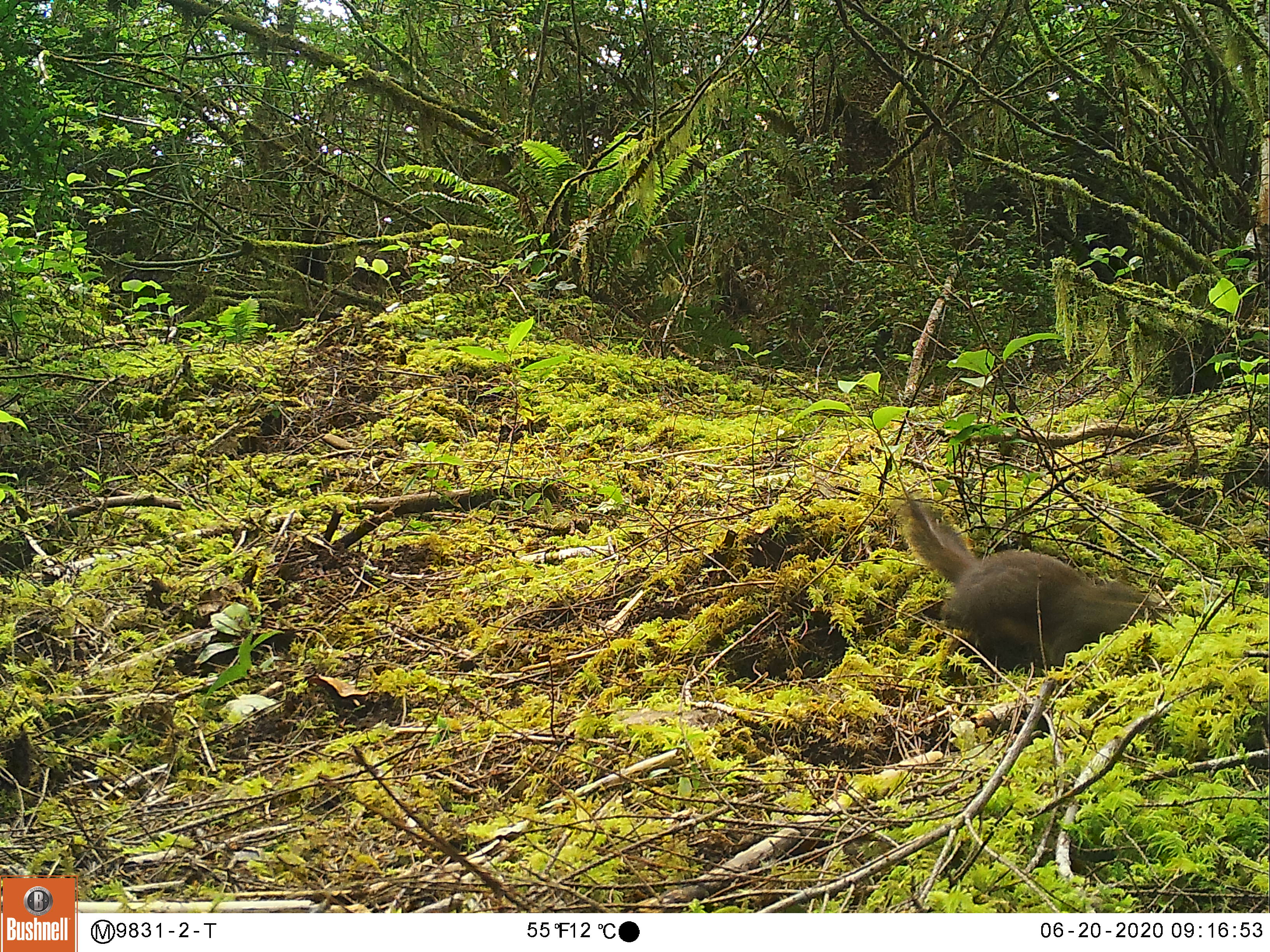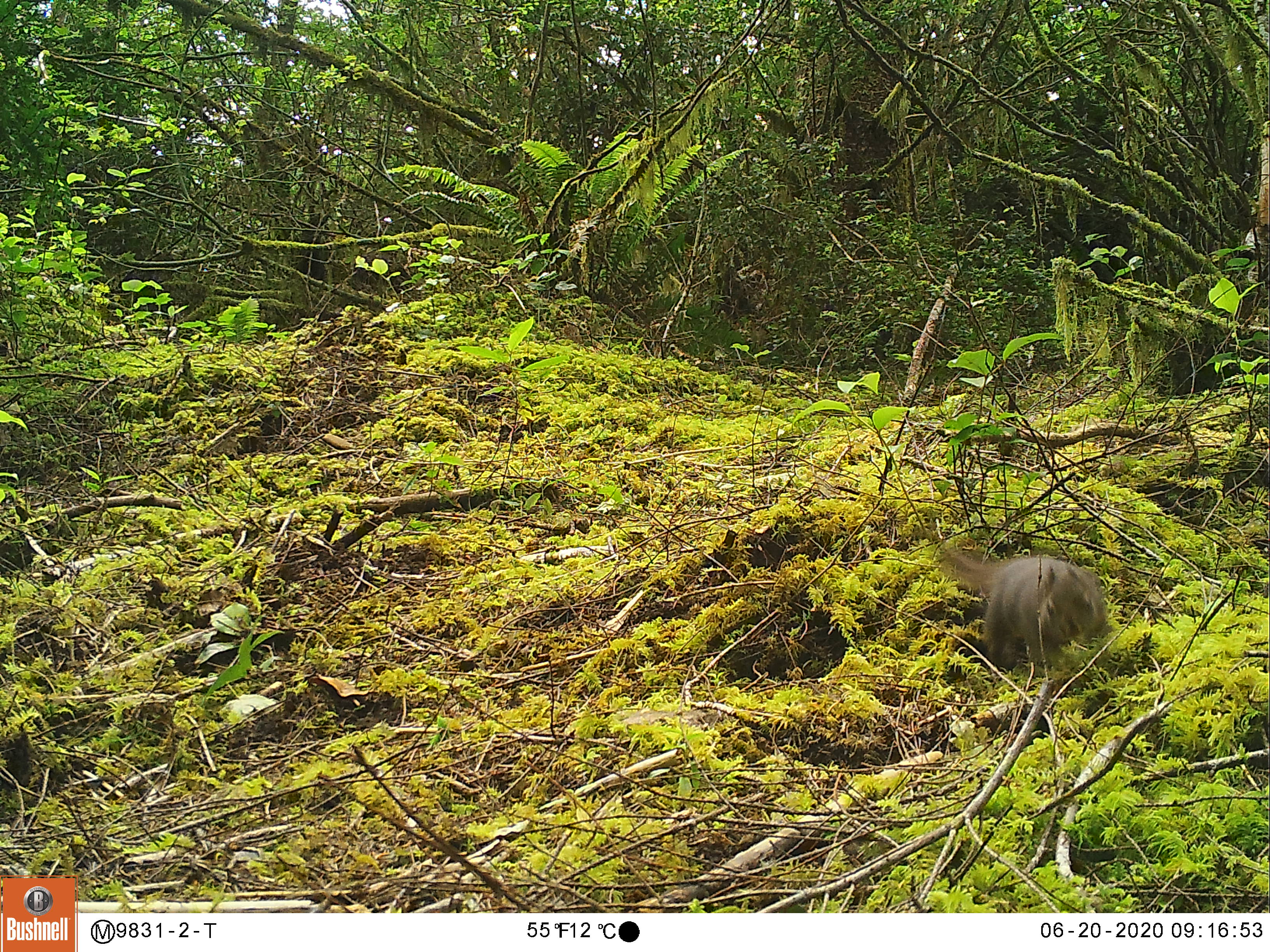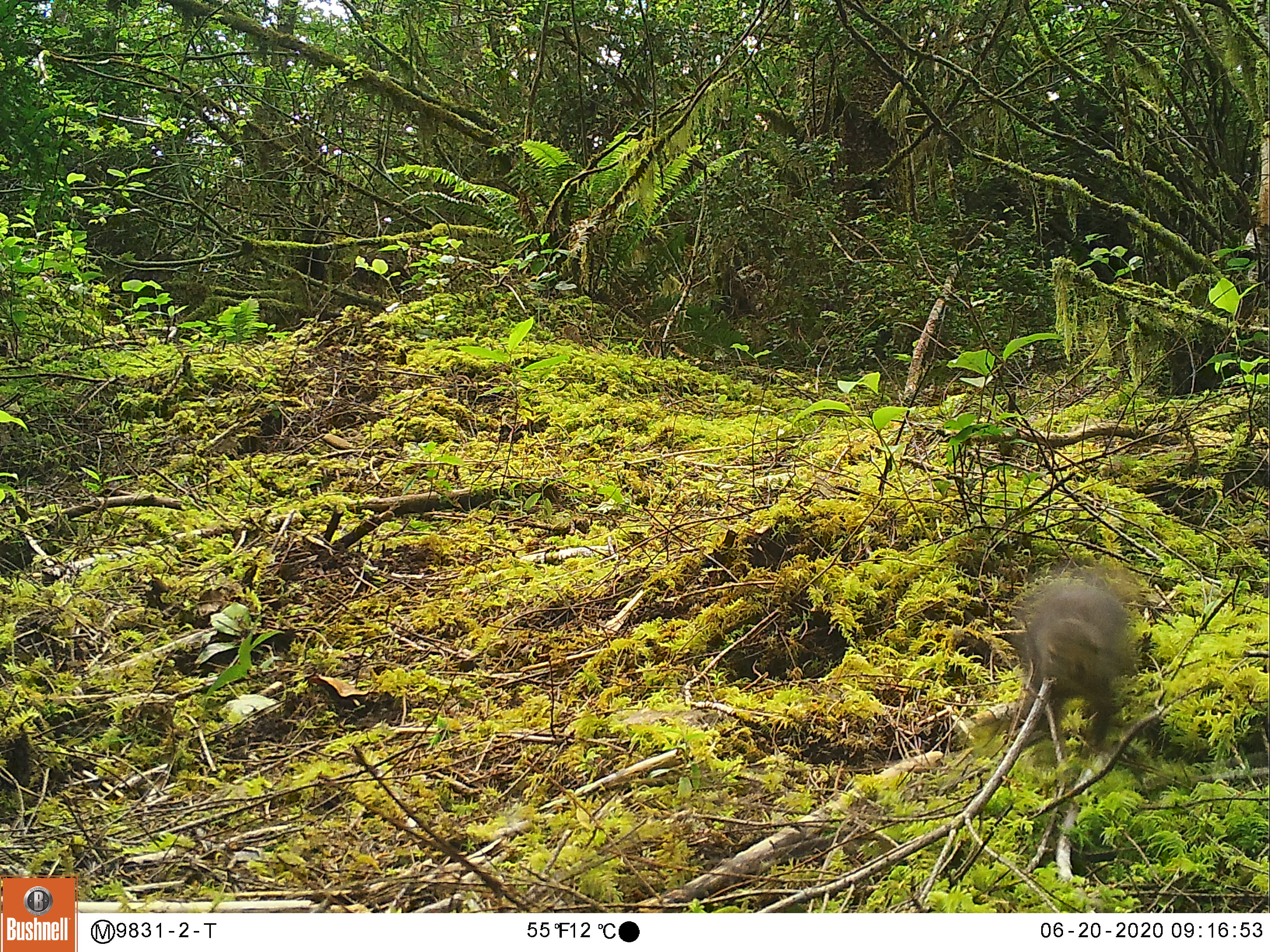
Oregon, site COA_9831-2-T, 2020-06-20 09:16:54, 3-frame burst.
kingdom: Animalia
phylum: Chordata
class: Mammalia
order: Rodentia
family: Sciuridae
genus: Tamiasciurus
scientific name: Tamiasciurus douglasii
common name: douglas squirrel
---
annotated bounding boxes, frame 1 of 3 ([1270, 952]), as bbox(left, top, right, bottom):
douglas squirrel: bbox(897, 494, 1158, 680)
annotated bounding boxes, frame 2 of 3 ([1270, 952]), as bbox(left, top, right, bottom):
douglas squirrel: bbox(931, 530, 1113, 680)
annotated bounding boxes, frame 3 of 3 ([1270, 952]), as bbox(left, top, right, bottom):
douglas squirrel: bbox(996, 558, 1149, 755)